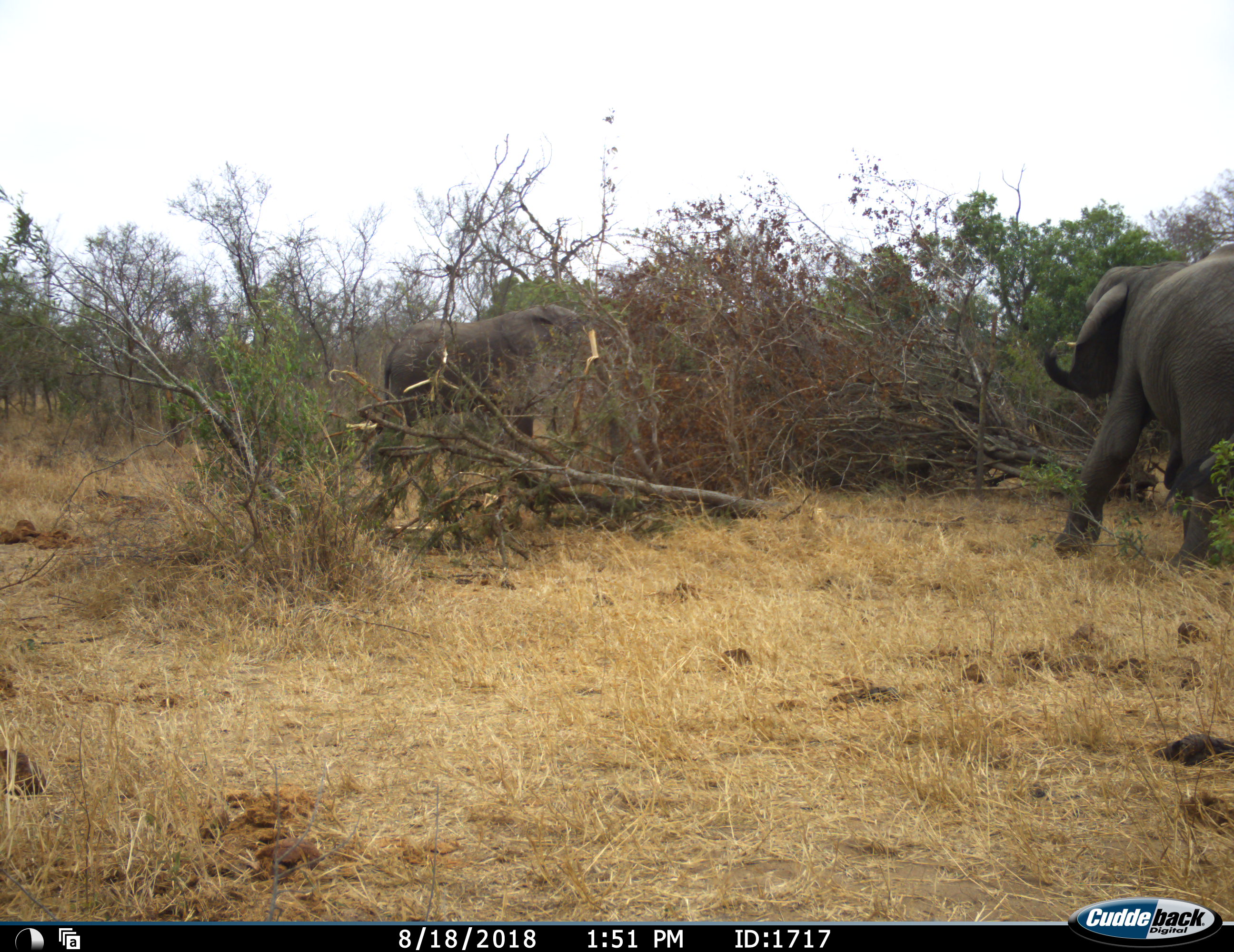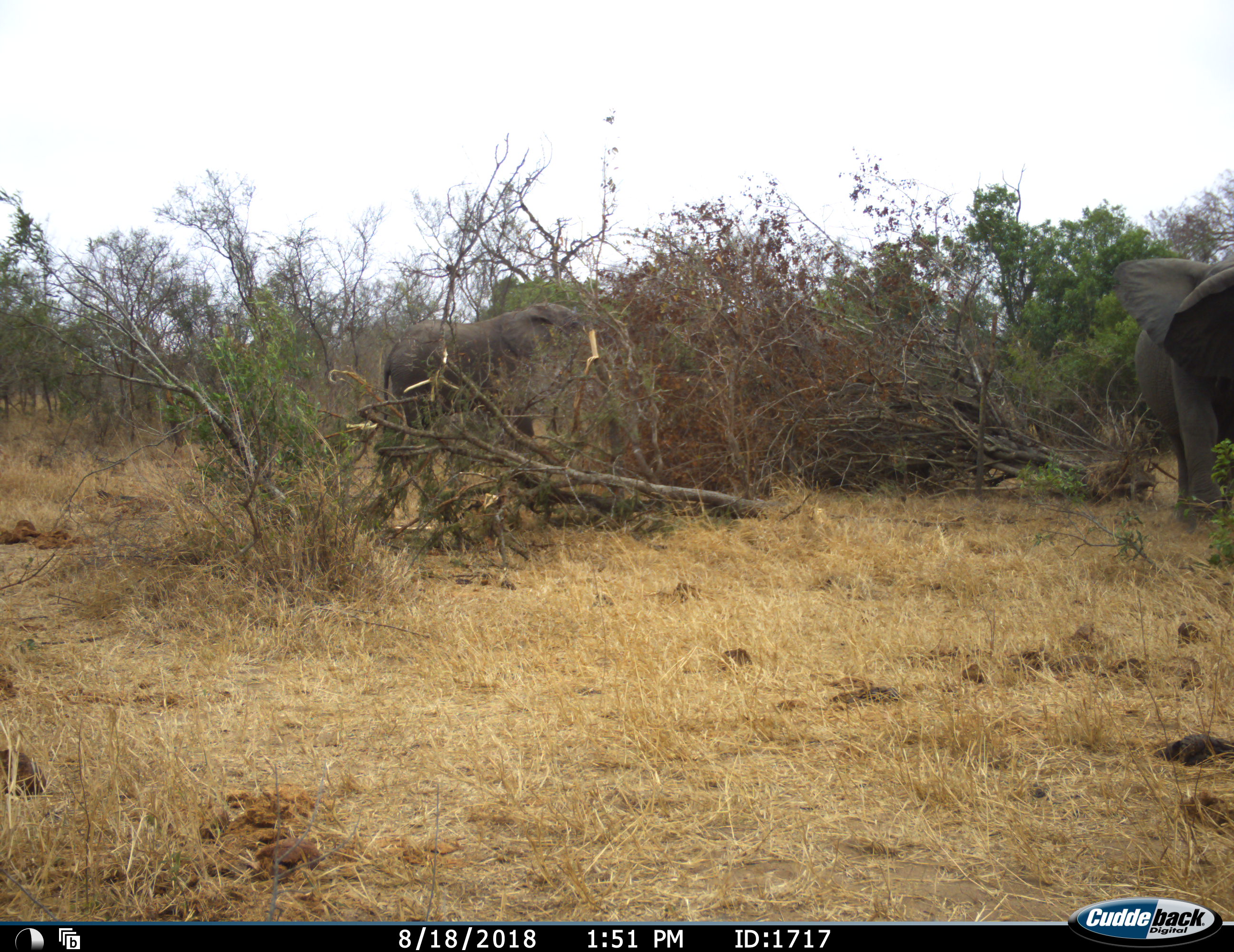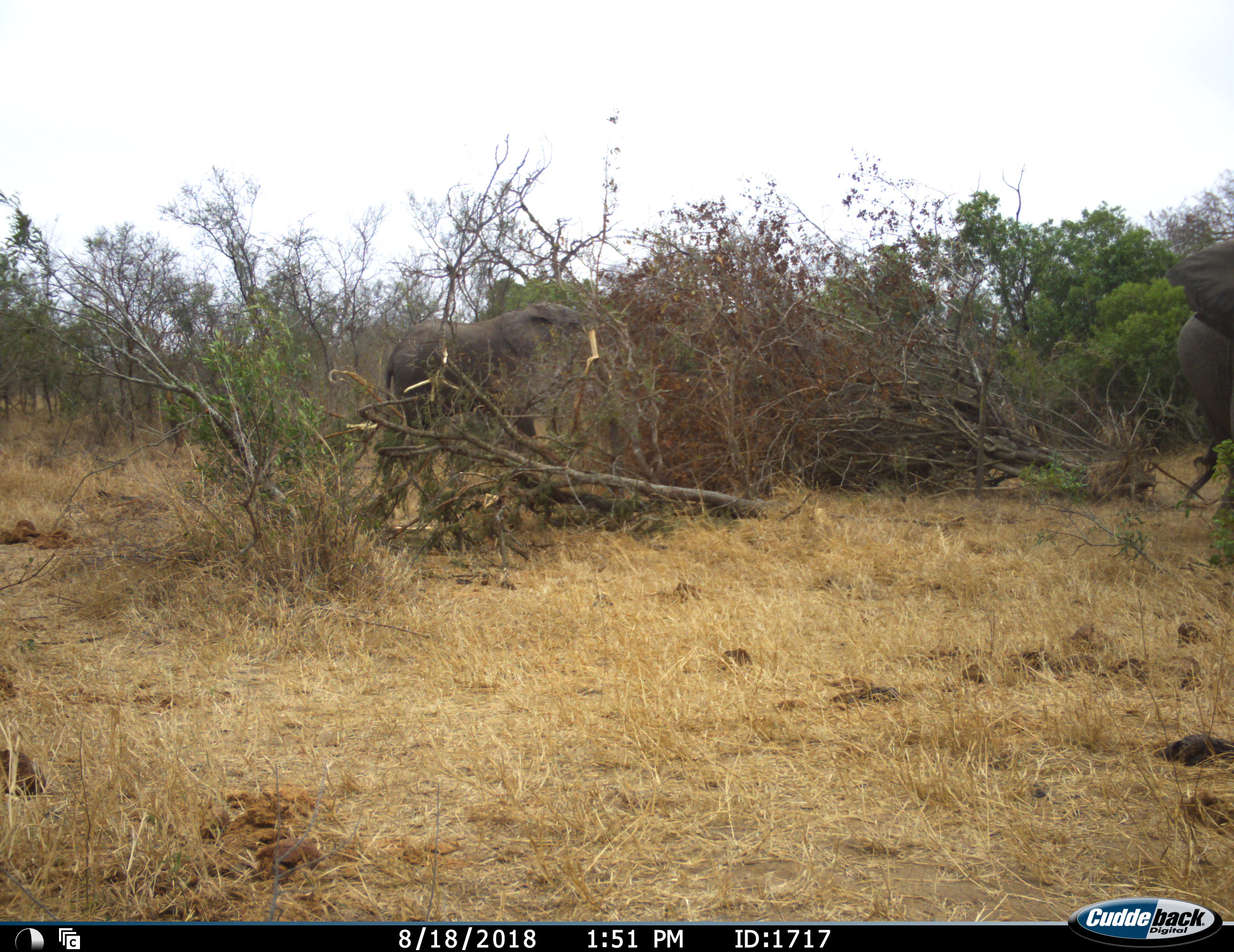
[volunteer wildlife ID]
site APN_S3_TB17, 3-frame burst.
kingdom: Animalia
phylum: Chordata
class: Mammalia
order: Proboscidea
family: Elephantidae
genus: Loxodonta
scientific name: Loxodonta africana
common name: african bush elephant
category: elephant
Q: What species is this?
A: Elephant (african bush elephant) (Loxodonta africana).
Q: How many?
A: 2.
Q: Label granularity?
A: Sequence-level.